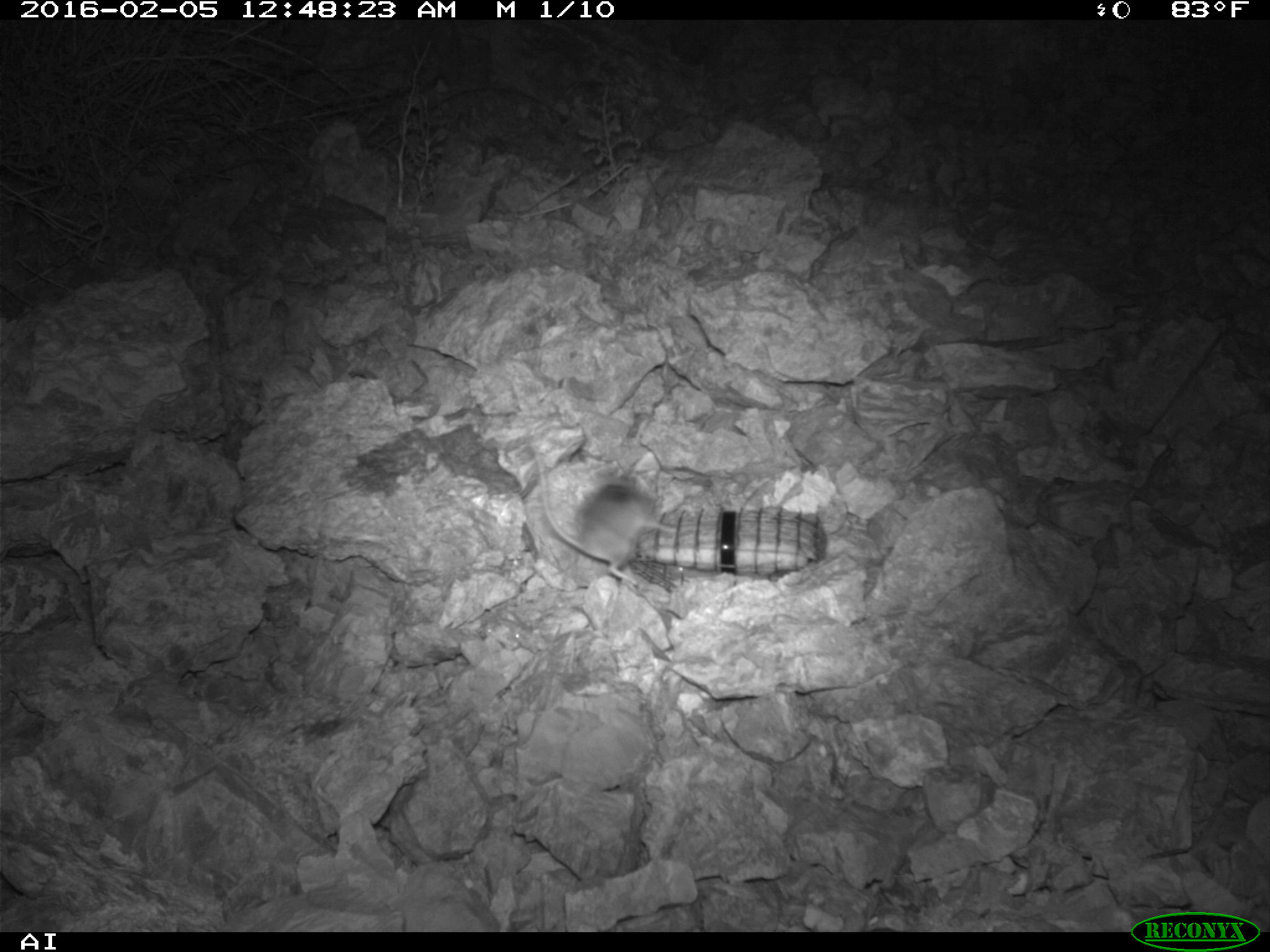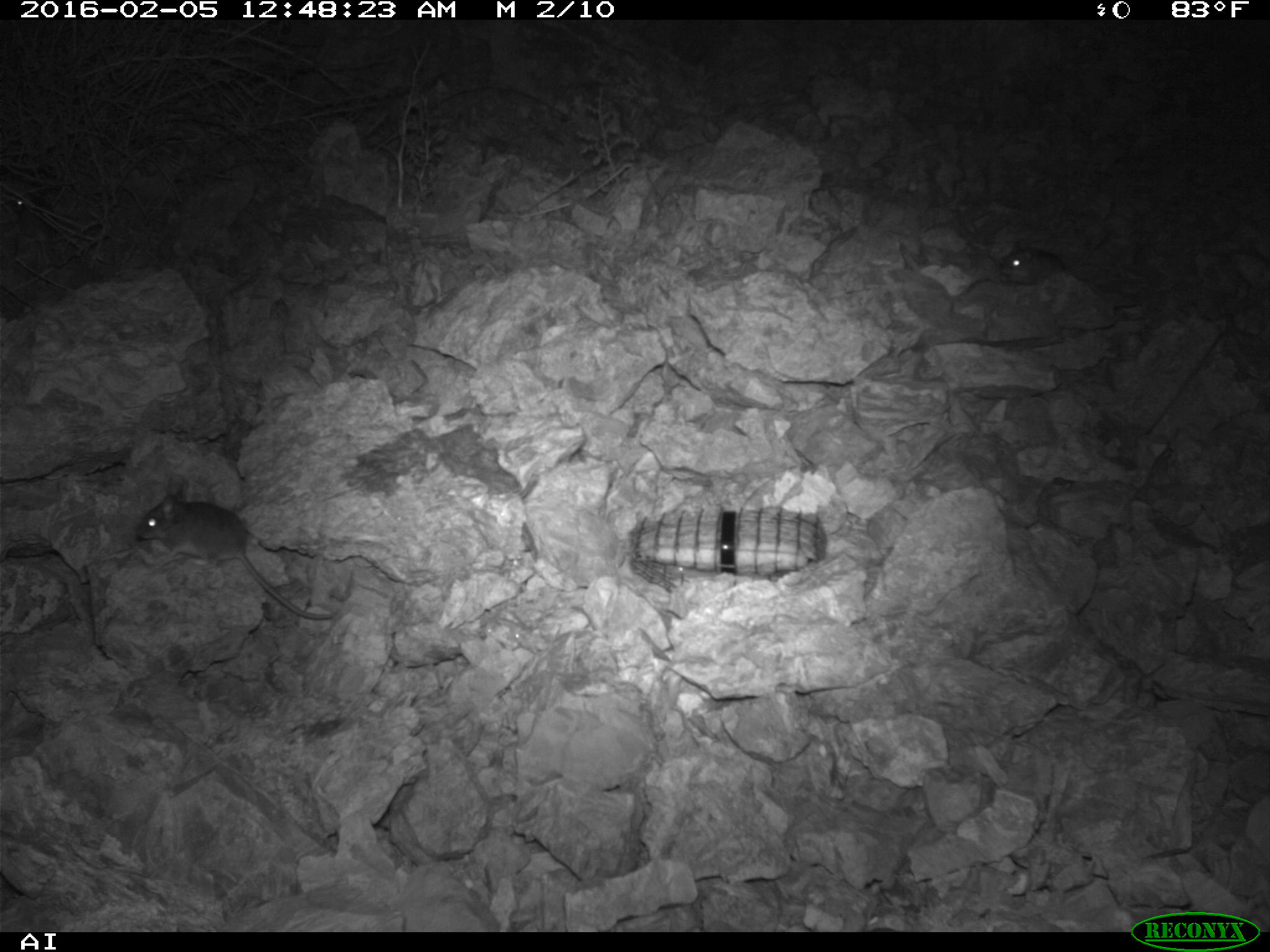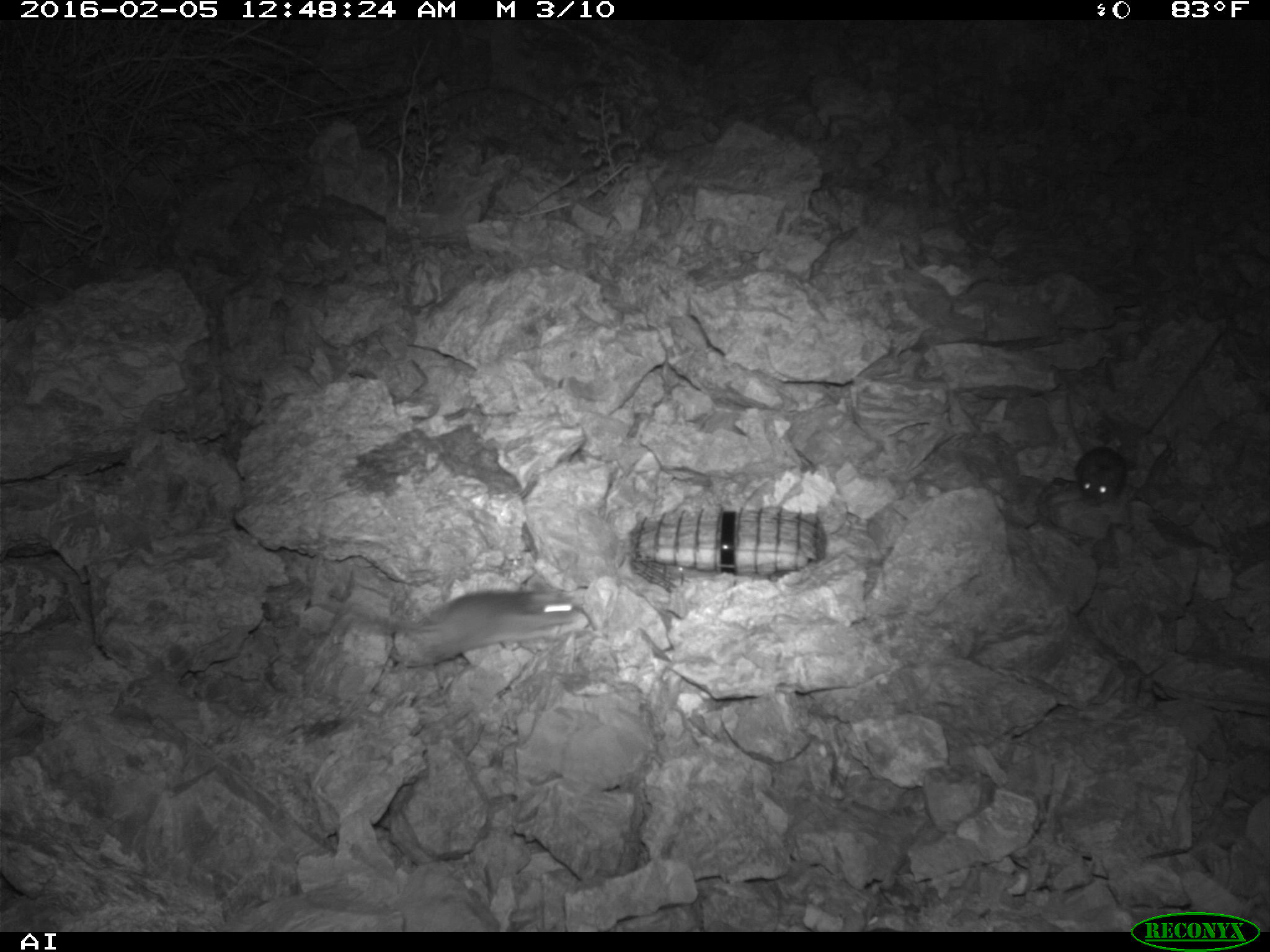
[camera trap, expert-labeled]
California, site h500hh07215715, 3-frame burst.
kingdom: Animalia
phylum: Chordata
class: Mammalia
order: Rodentia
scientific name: Rodentia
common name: rodent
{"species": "rodent (Rodentia)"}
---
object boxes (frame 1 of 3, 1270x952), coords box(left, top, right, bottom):
rodent: box(531, 444, 675, 583)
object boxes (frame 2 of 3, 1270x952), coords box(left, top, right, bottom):
rodent: box(136, 485, 337, 619); box(1000, 229, 1106, 284); box(7, 193, 56, 240)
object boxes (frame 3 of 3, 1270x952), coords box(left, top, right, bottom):
rodent: box(336, 588, 584, 667); box(1065, 389, 1125, 505)